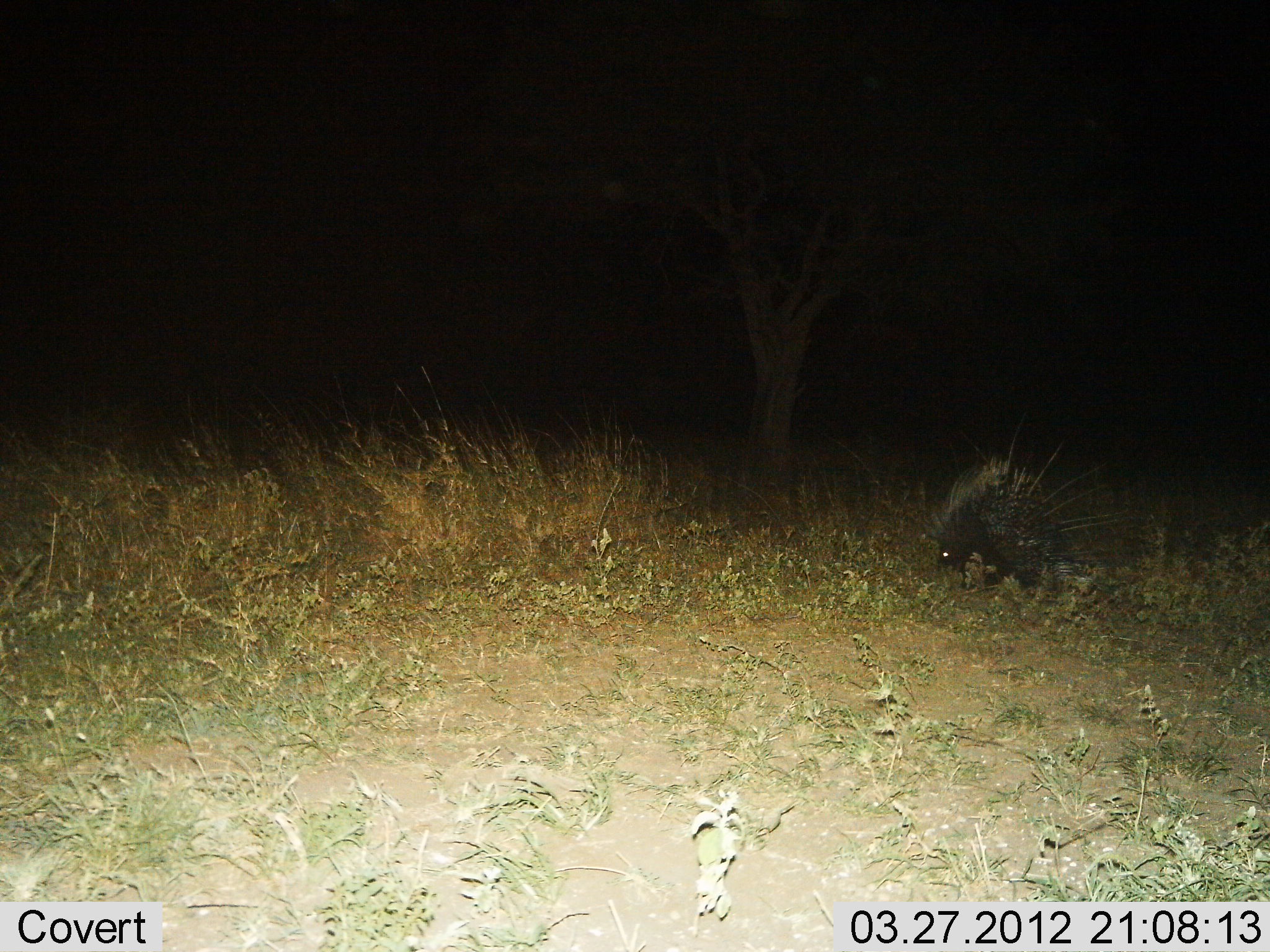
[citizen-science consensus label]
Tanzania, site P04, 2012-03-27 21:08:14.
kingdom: Animalia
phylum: Chordata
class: Mammalia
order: Rodentia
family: Hystricidae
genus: Hystrix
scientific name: Hystrix cristata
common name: crested porcupine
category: porcupine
Porcupine (crested porcupine) (Hystrix cristata), count 1. Behavior (volunteer vote fractions): standing 38%, resting 4%, moving 25%, interacting 0%. Young present (vote fraction): 0%. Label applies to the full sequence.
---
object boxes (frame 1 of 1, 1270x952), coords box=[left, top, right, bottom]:
animal: box=[920, 437, 1127, 601]